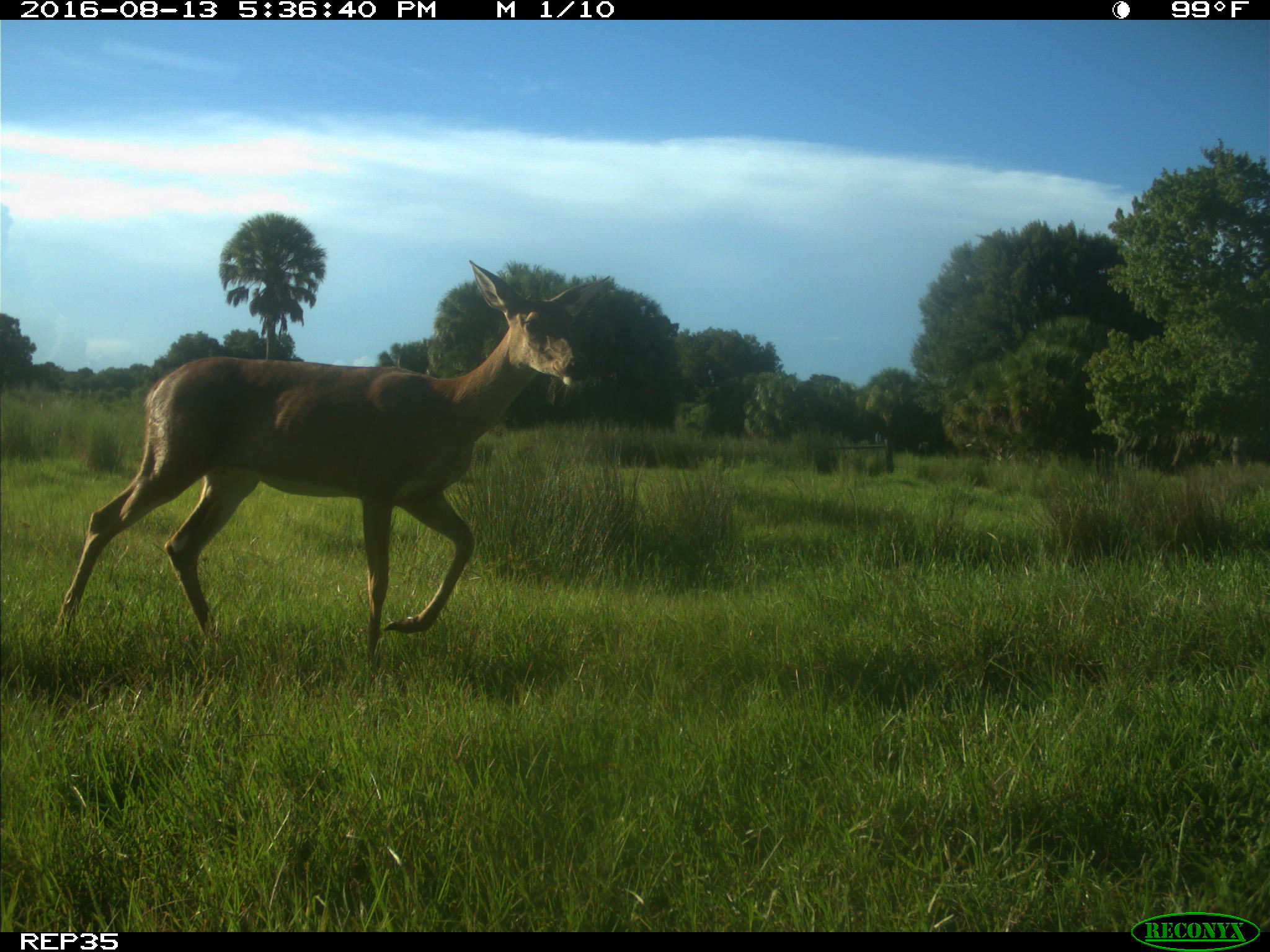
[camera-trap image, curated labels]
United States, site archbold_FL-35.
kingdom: Animalia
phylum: Chordata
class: Mammalia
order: Artiodactyla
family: Cervidae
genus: Odocoileus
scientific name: Odocoileus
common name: deer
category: unidentified deer